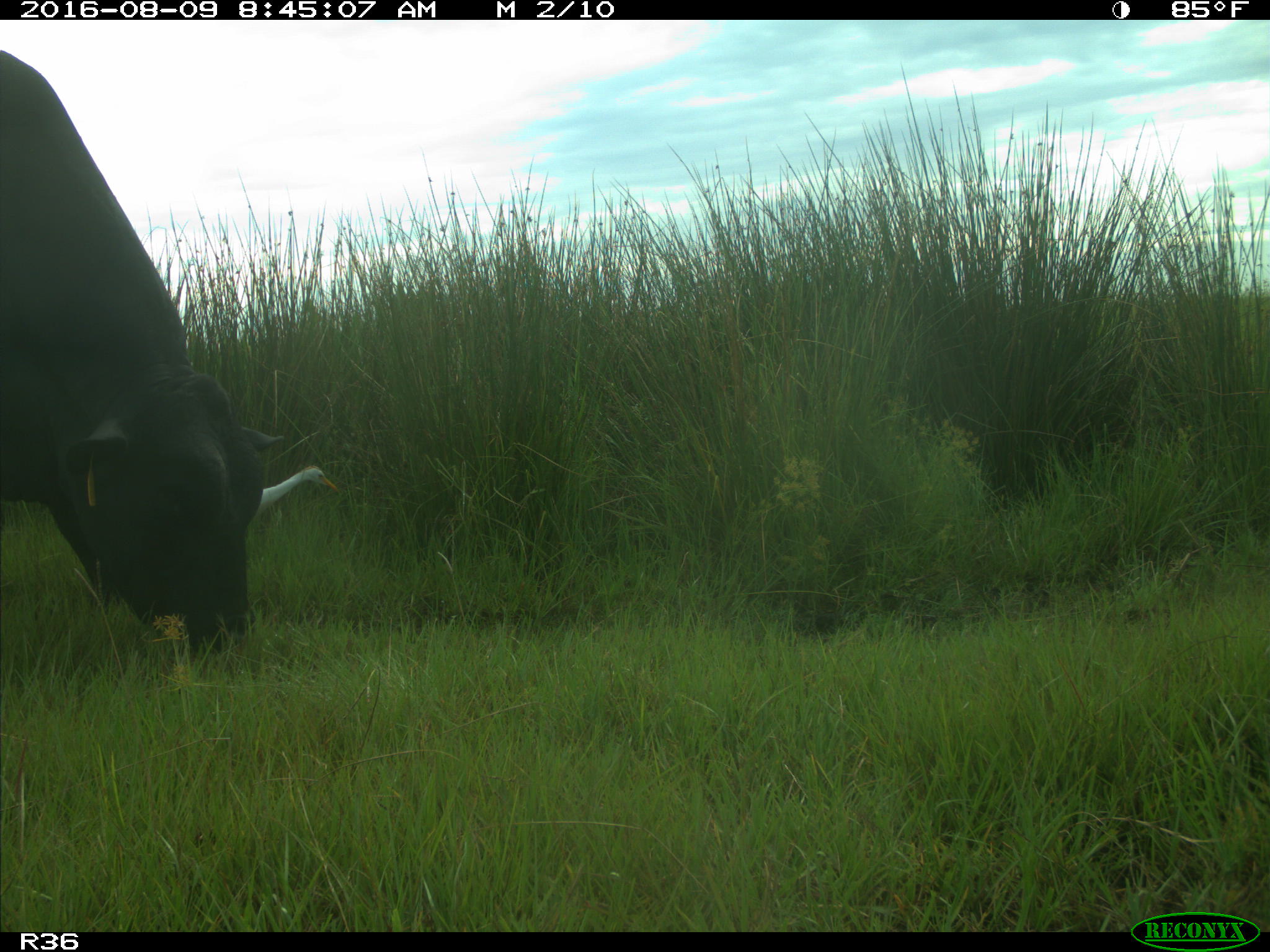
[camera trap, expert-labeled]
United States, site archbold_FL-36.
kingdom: Animalia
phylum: Chordata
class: Mammalia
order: Artiodactyla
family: Bovidae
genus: Bos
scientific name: Bos taurus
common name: domestic cow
Bos taurus (domestic cow).